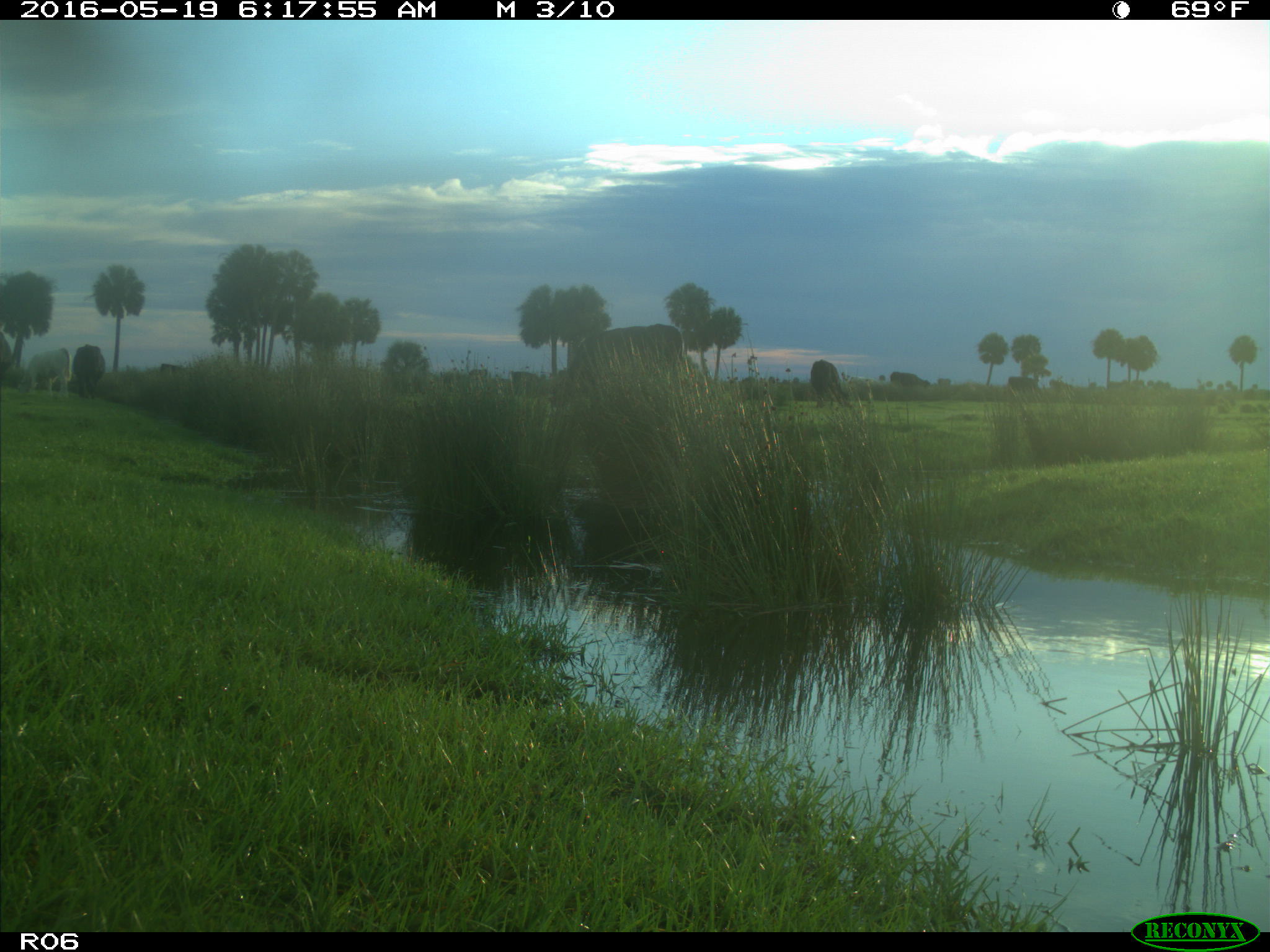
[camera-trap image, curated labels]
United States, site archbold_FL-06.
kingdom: Animalia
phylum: Chordata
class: Mammalia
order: Artiodactyla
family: Bovidae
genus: Bos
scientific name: Bos taurus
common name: domestic cow